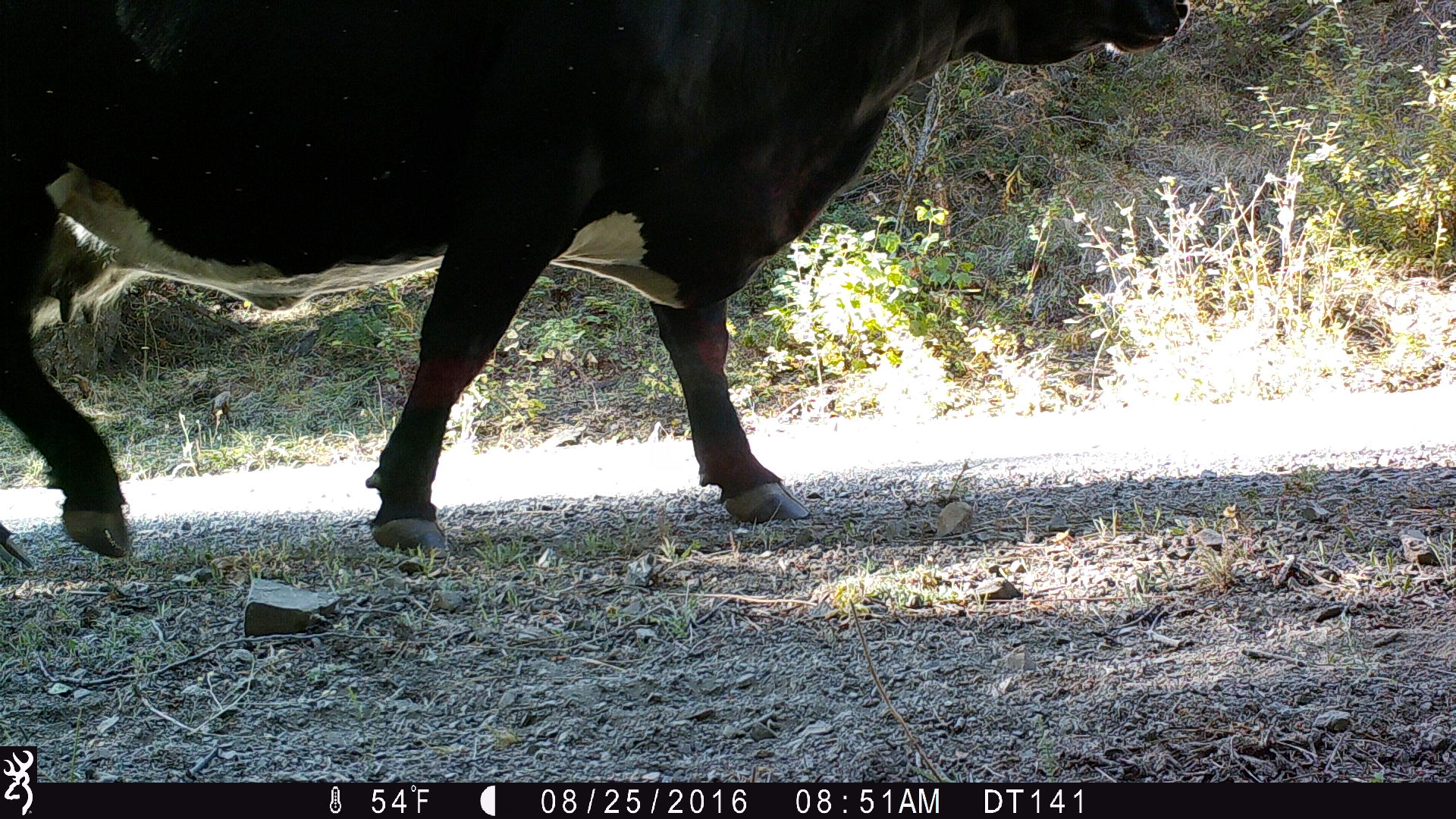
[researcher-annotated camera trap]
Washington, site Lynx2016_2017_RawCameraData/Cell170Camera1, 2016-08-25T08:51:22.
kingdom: Animalia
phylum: Chordata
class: Mammalia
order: Artiodactyla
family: Bovidae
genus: Bos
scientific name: Bos taurus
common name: domestic cattle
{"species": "domestic cattle (Bos taurus)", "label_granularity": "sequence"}